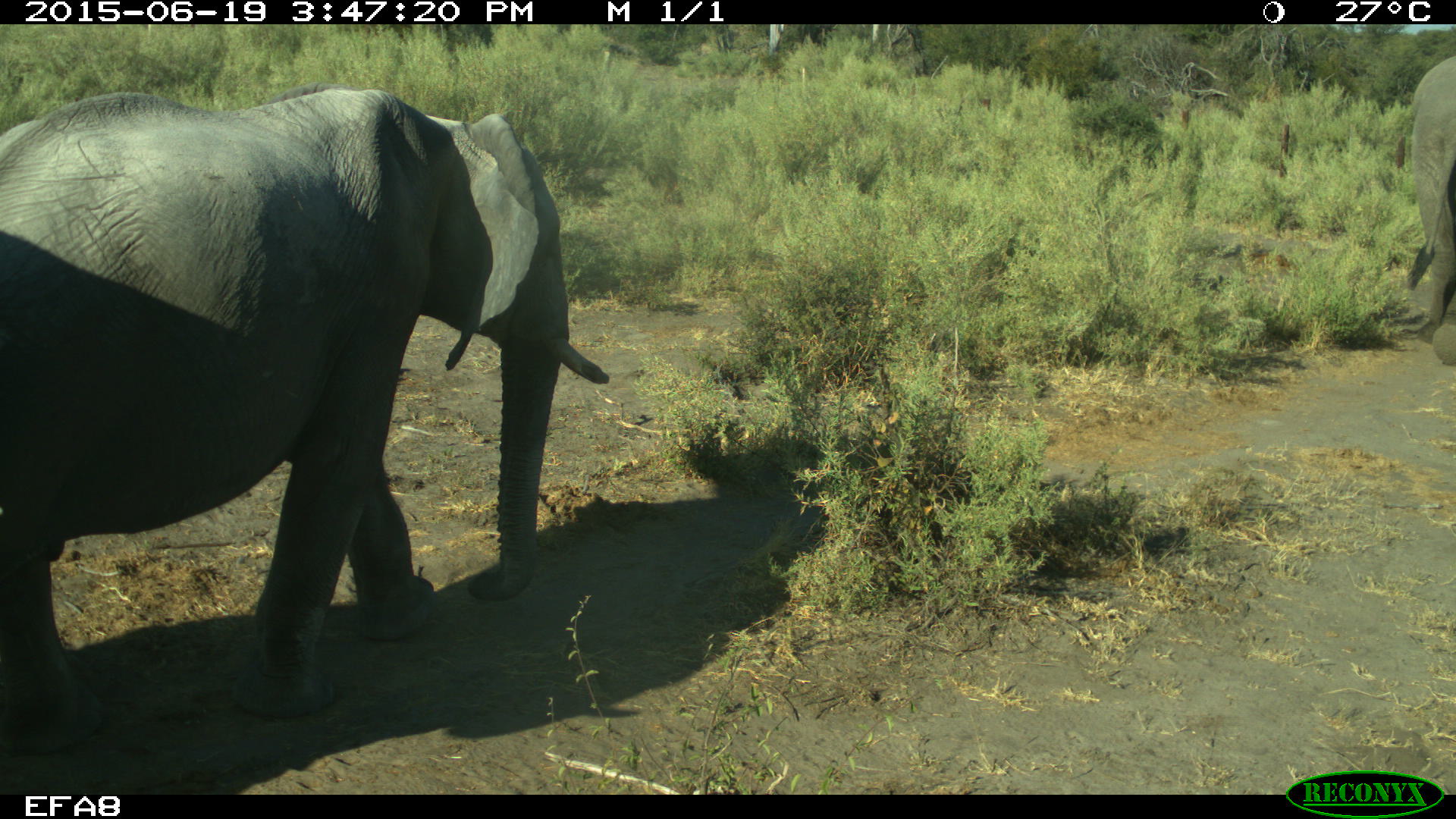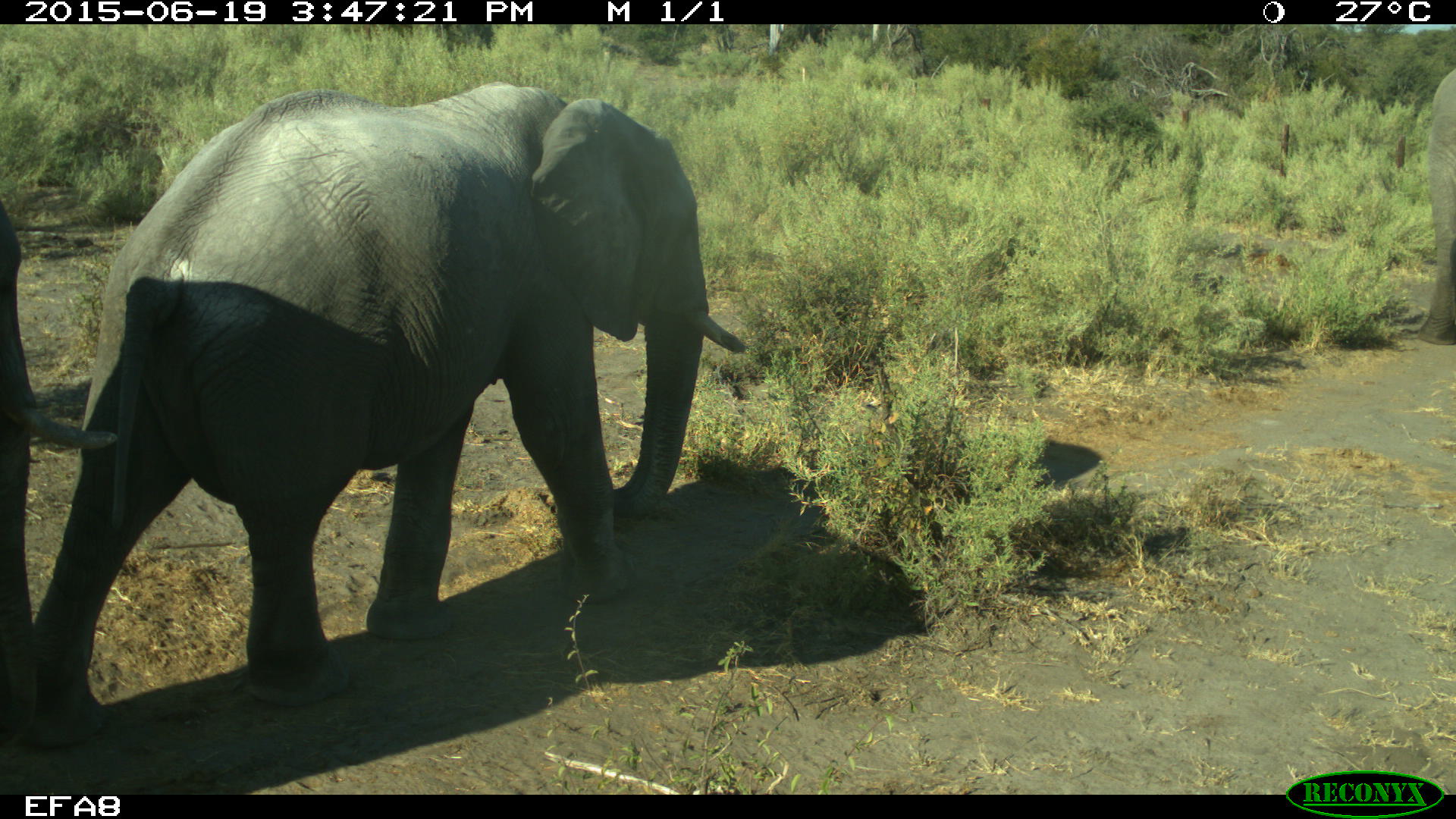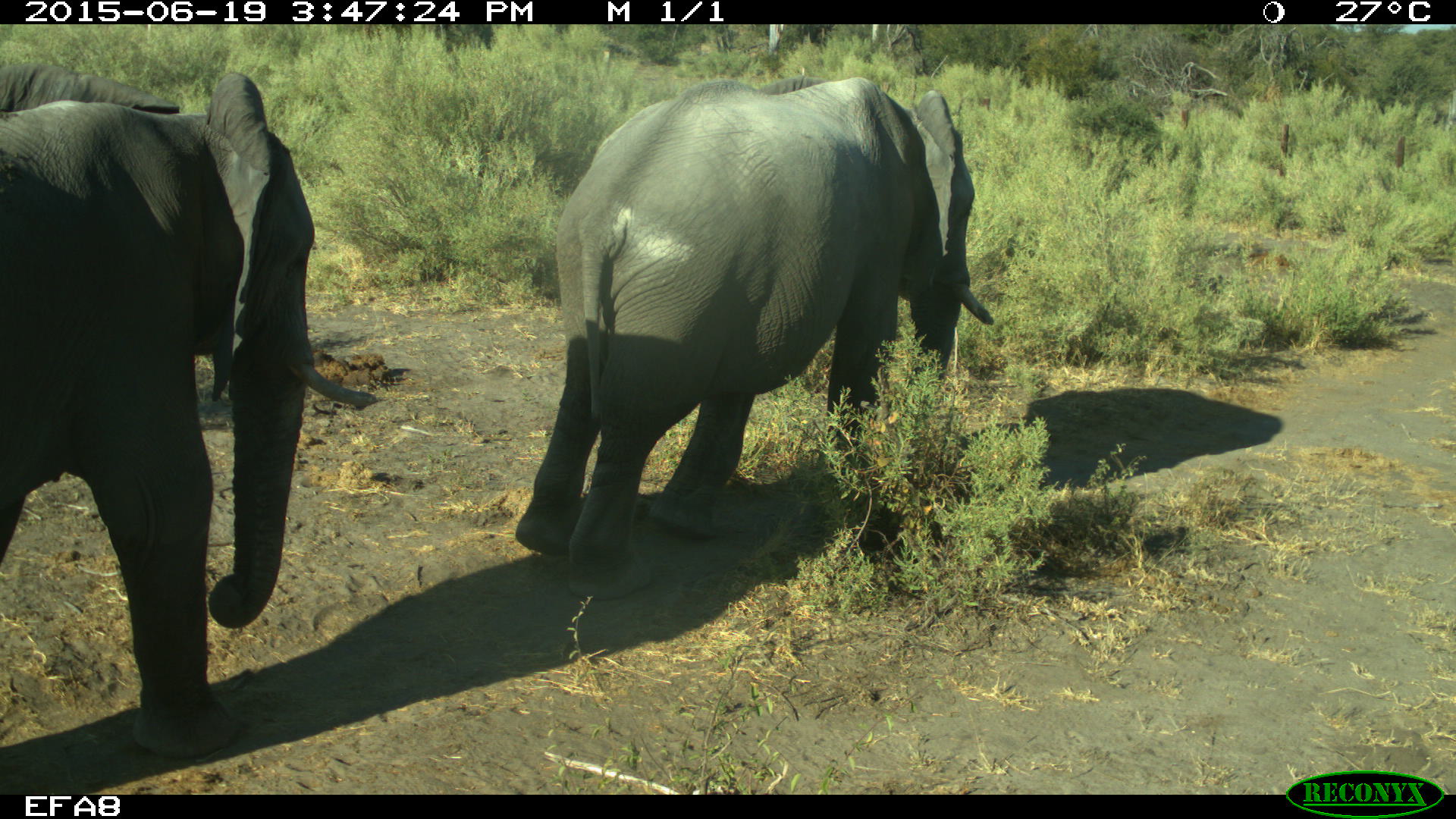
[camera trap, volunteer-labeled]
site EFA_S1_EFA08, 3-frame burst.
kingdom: Animalia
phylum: Chordata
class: Mammalia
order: Proboscidea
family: Elephantidae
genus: Loxodonta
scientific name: Loxodonta africana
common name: african bush elephant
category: elephant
Elephant (african bush elephant) (Loxodonta africana), count 3. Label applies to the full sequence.